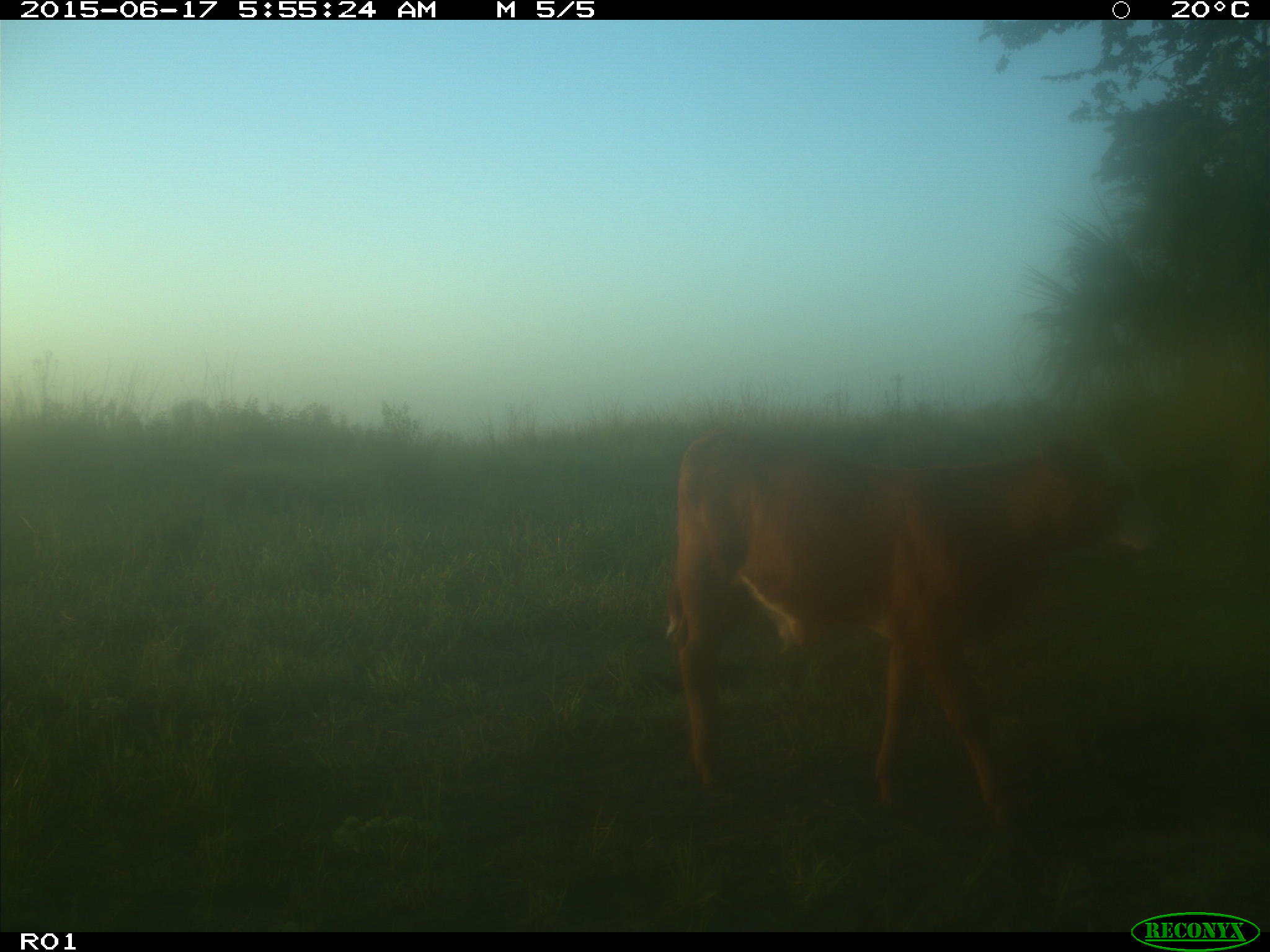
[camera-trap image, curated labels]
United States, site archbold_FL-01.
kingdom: Animalia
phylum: Chordata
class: Mammalia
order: Artiodactyla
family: Bovidae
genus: Bos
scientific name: Bos taurus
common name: domestic cow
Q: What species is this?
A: Bos taurus (domestic cow).